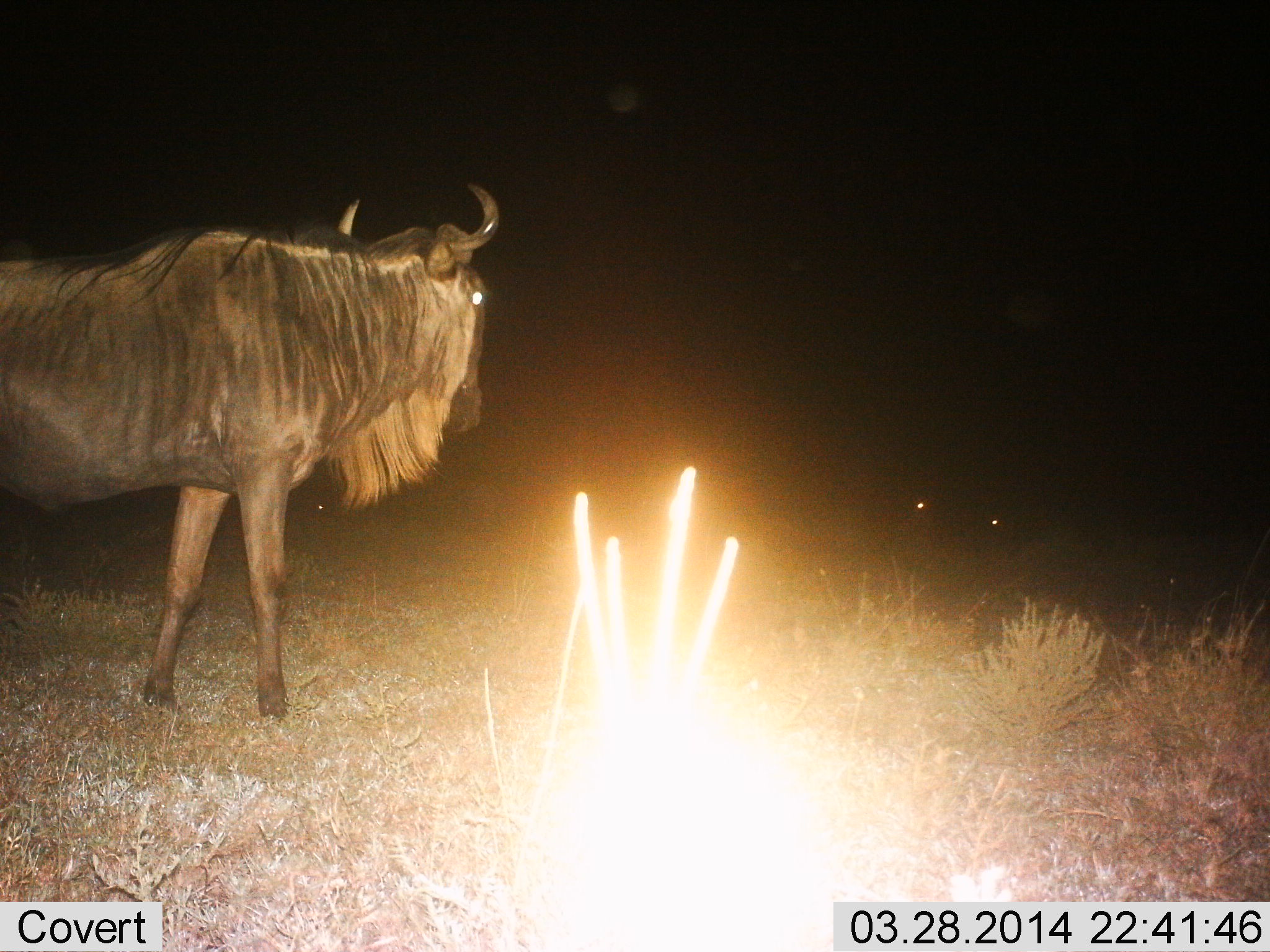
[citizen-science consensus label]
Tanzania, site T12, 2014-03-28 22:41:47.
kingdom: Animalia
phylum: Chordata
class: Mammalia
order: Artiodactyla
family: Bovidae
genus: Connochaetes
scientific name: Connochaetes taurinus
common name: blue wildebeest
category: wildebeest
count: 1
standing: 91%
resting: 0%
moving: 9%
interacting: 0%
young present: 0%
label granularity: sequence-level